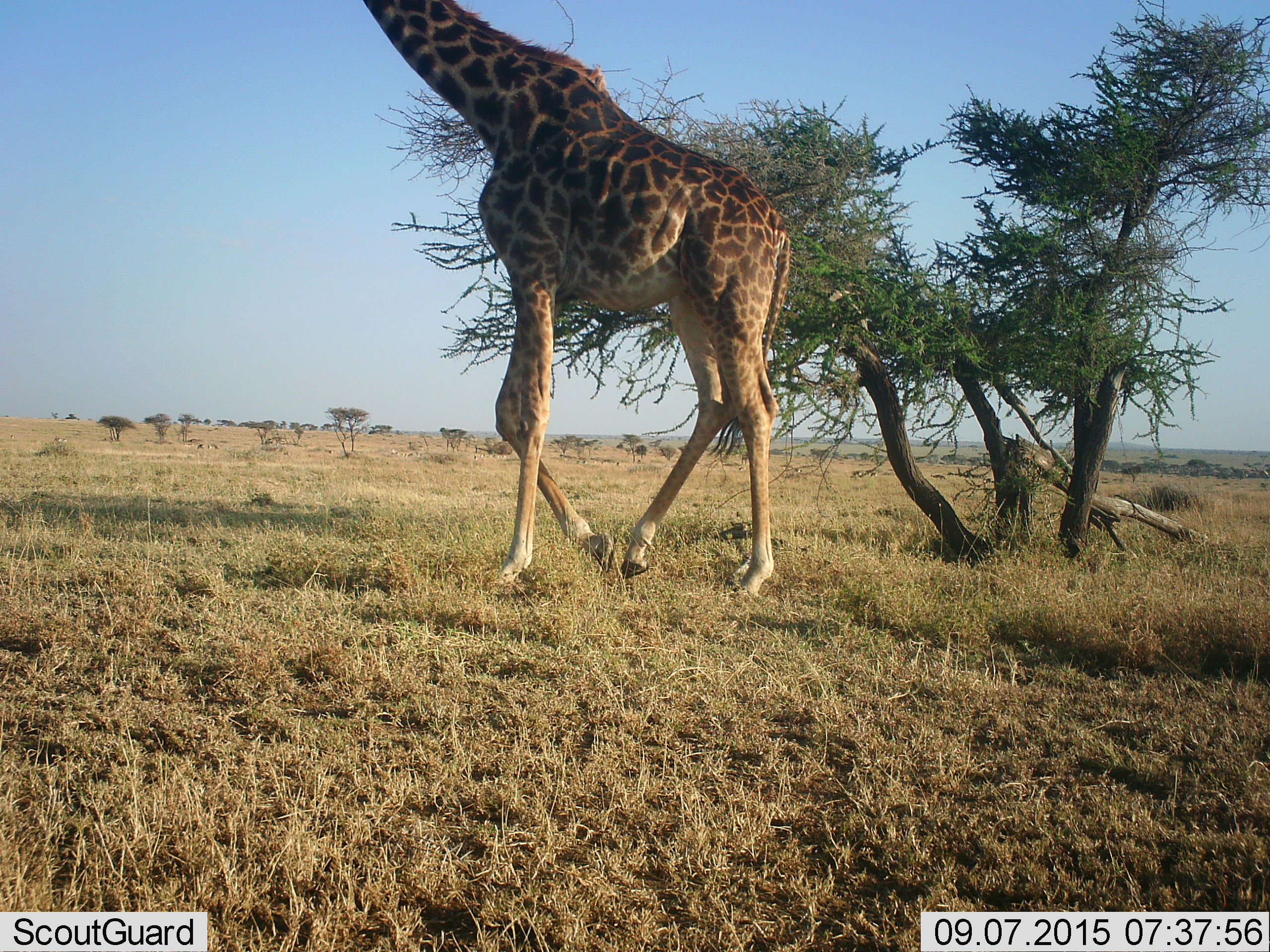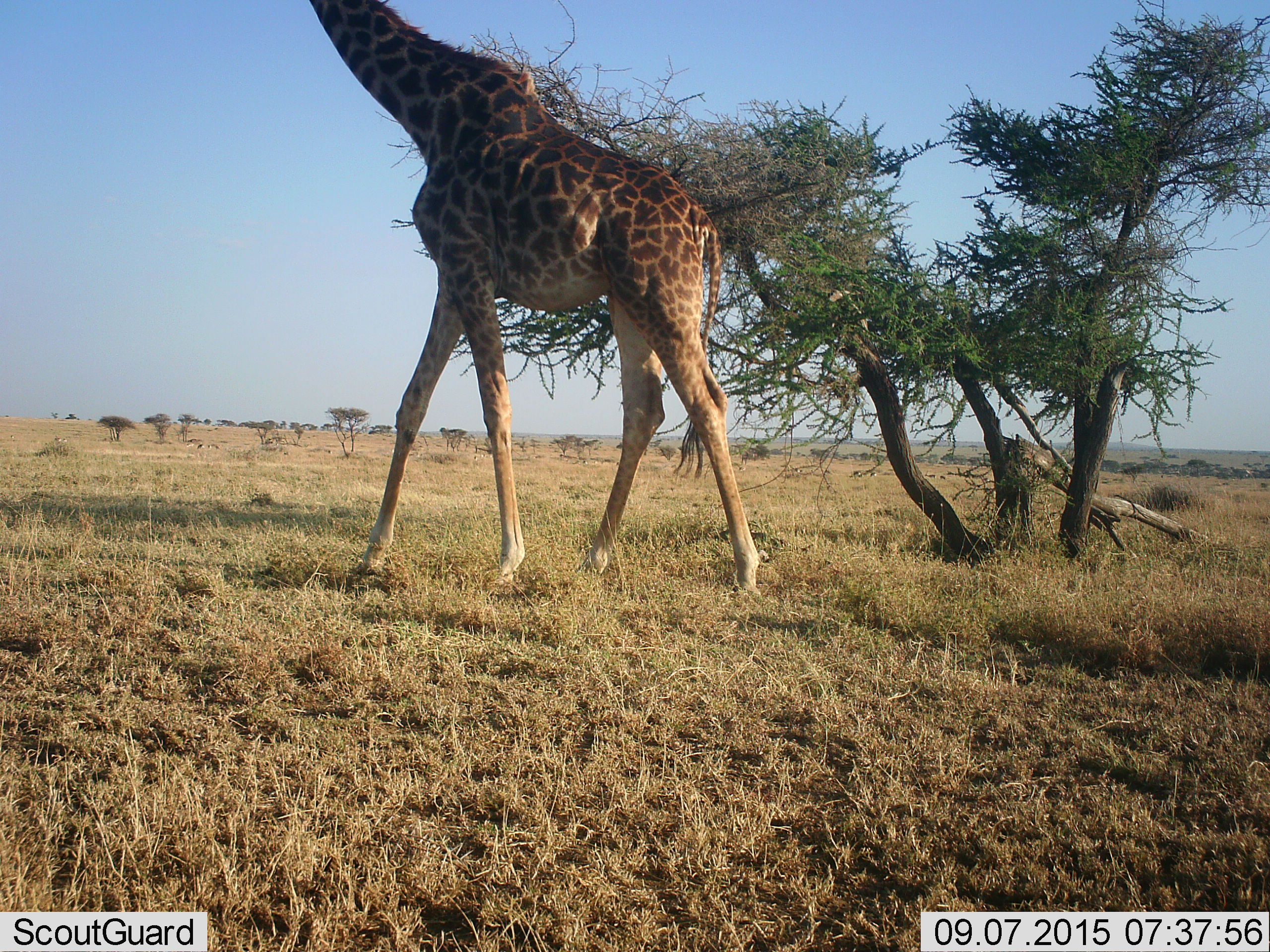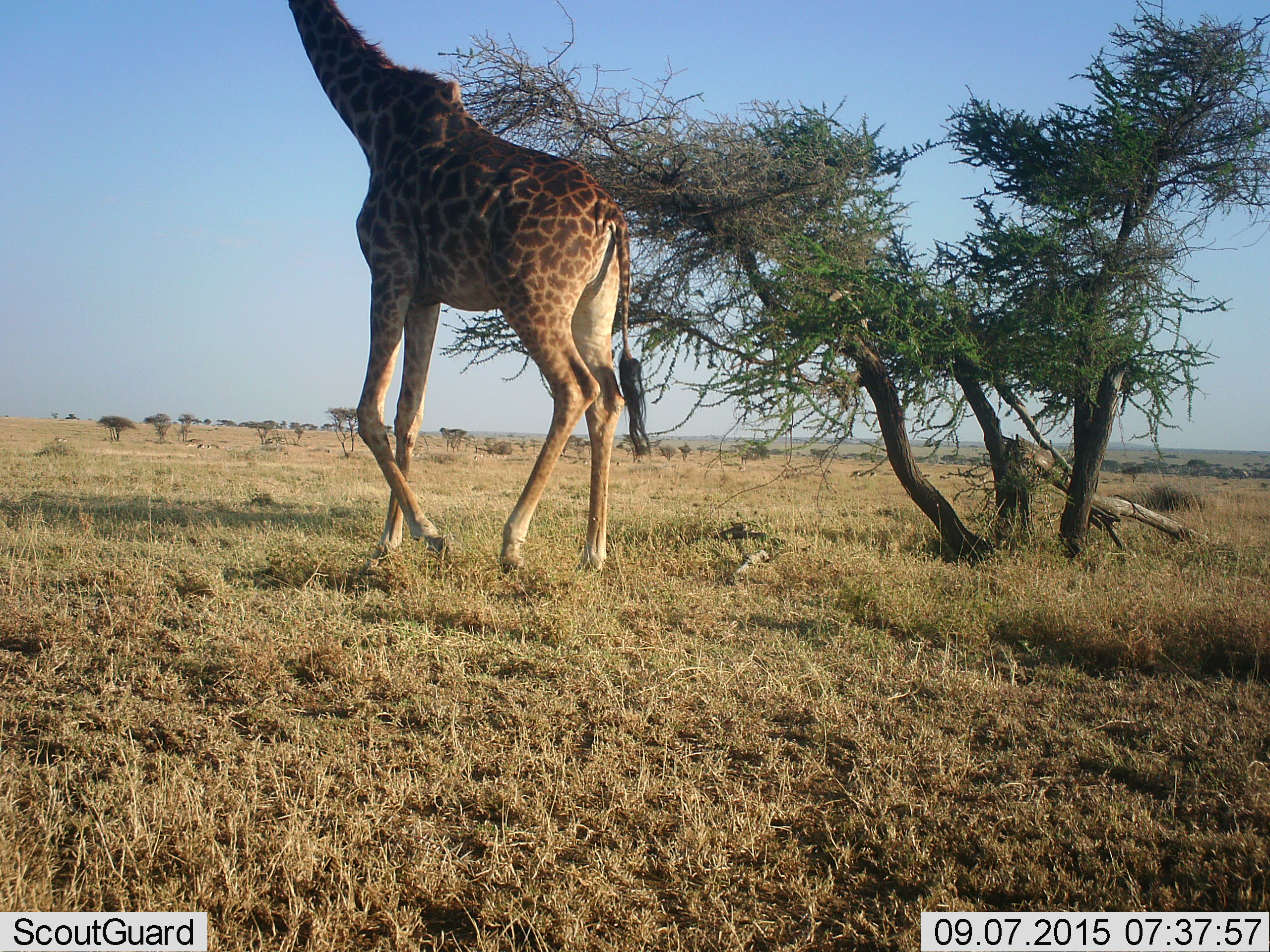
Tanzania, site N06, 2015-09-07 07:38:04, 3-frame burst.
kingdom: Animalia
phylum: Chordata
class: Mammalia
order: Artiodactyla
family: Giraffidae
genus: Giraffa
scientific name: Giraffa camelopardalis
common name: giraffe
Giraffe (Giraffa camelopardalis), count 1. Behavior (volunteer vote fractions): standing 0%, resting 0%, moving 100%, interacting 0%. Young present (vote fraction): 0%. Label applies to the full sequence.